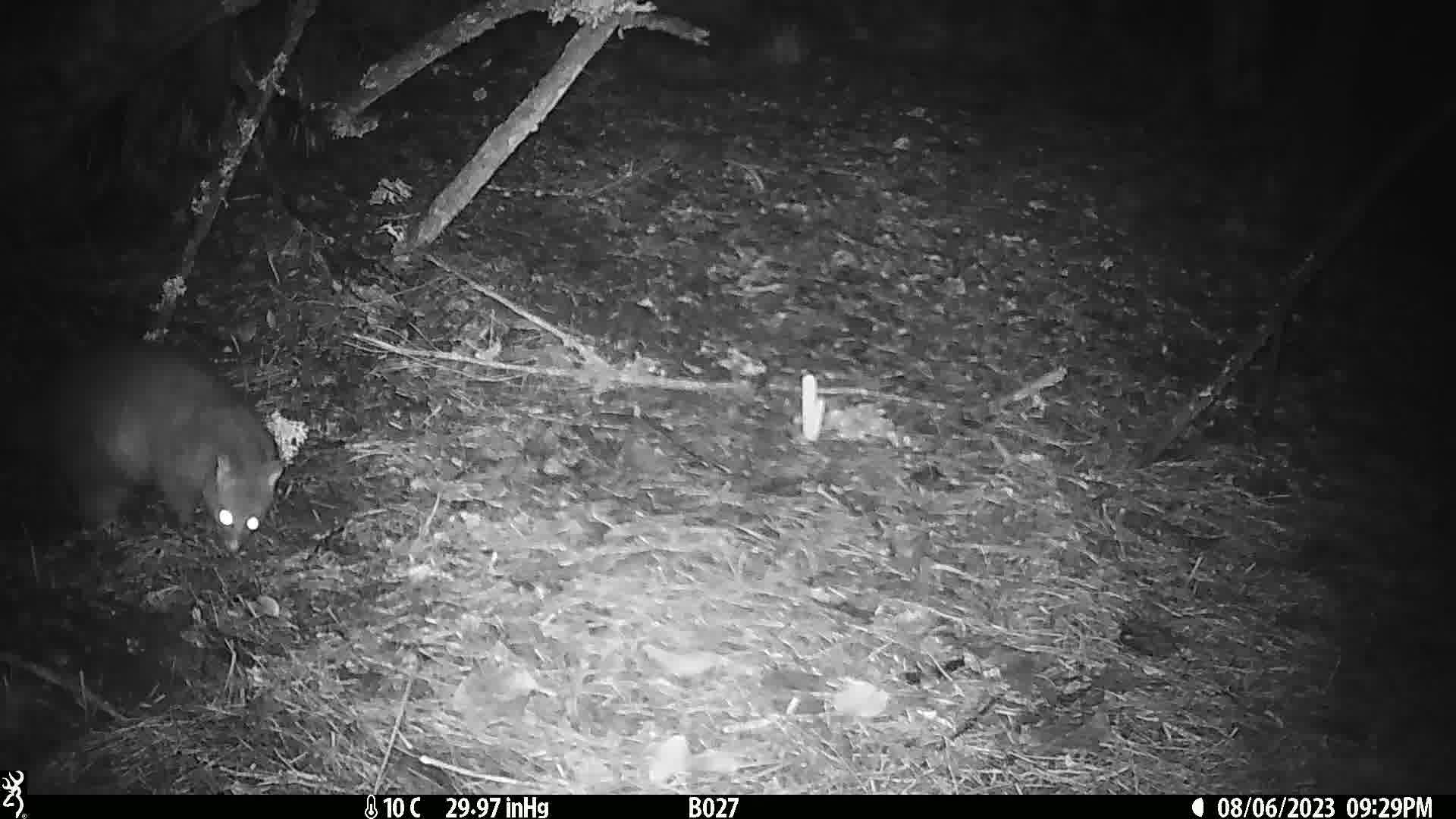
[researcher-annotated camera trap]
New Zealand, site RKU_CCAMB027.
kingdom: Animalia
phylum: Chordata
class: Mammalia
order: Diprotodontia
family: Phalangeridae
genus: Trichosurus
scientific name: Trichosurus vulpecula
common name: common brushtail possum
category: possum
Possum (common brushtail possum) (Trichosurus vulpecula).